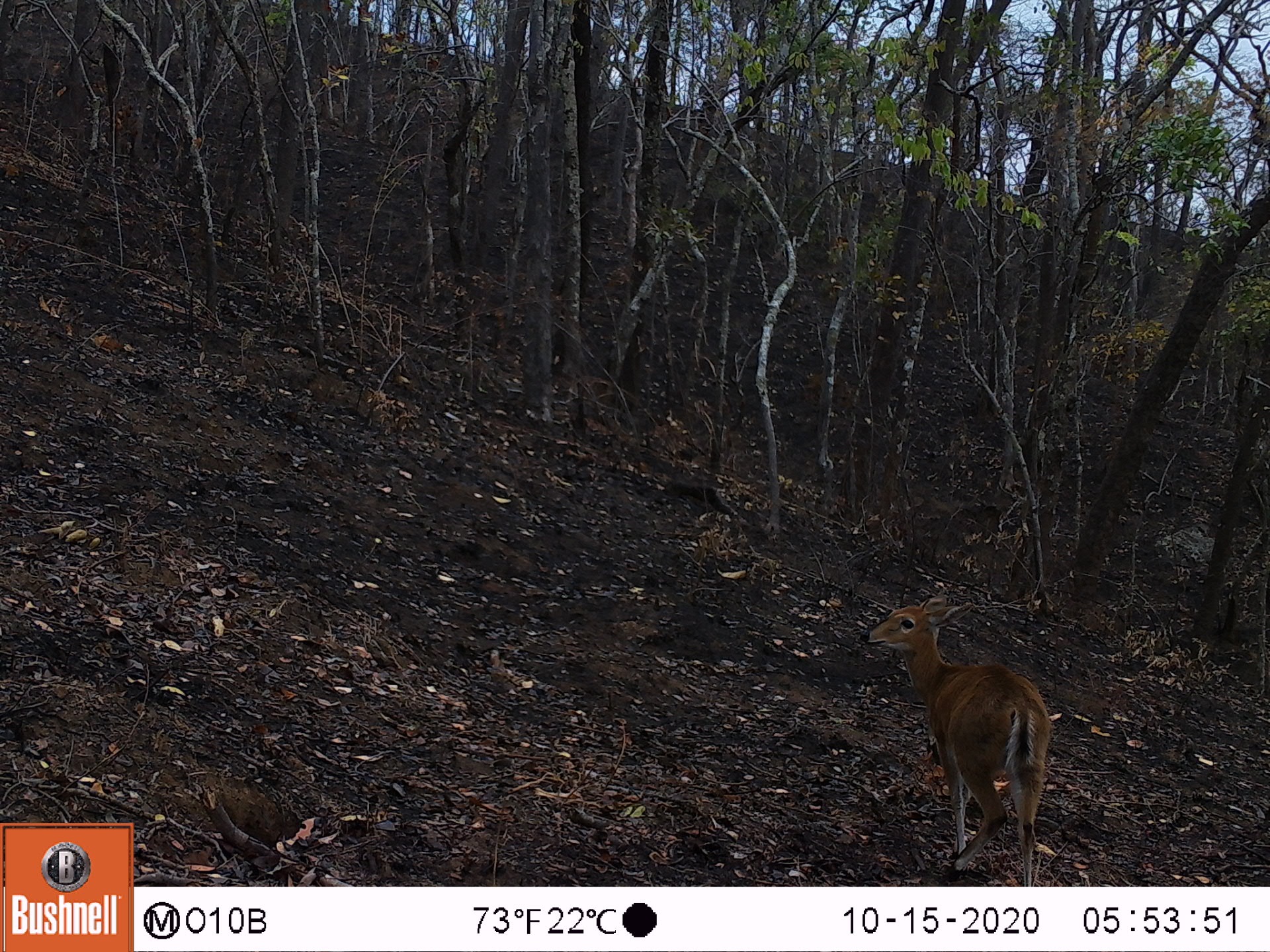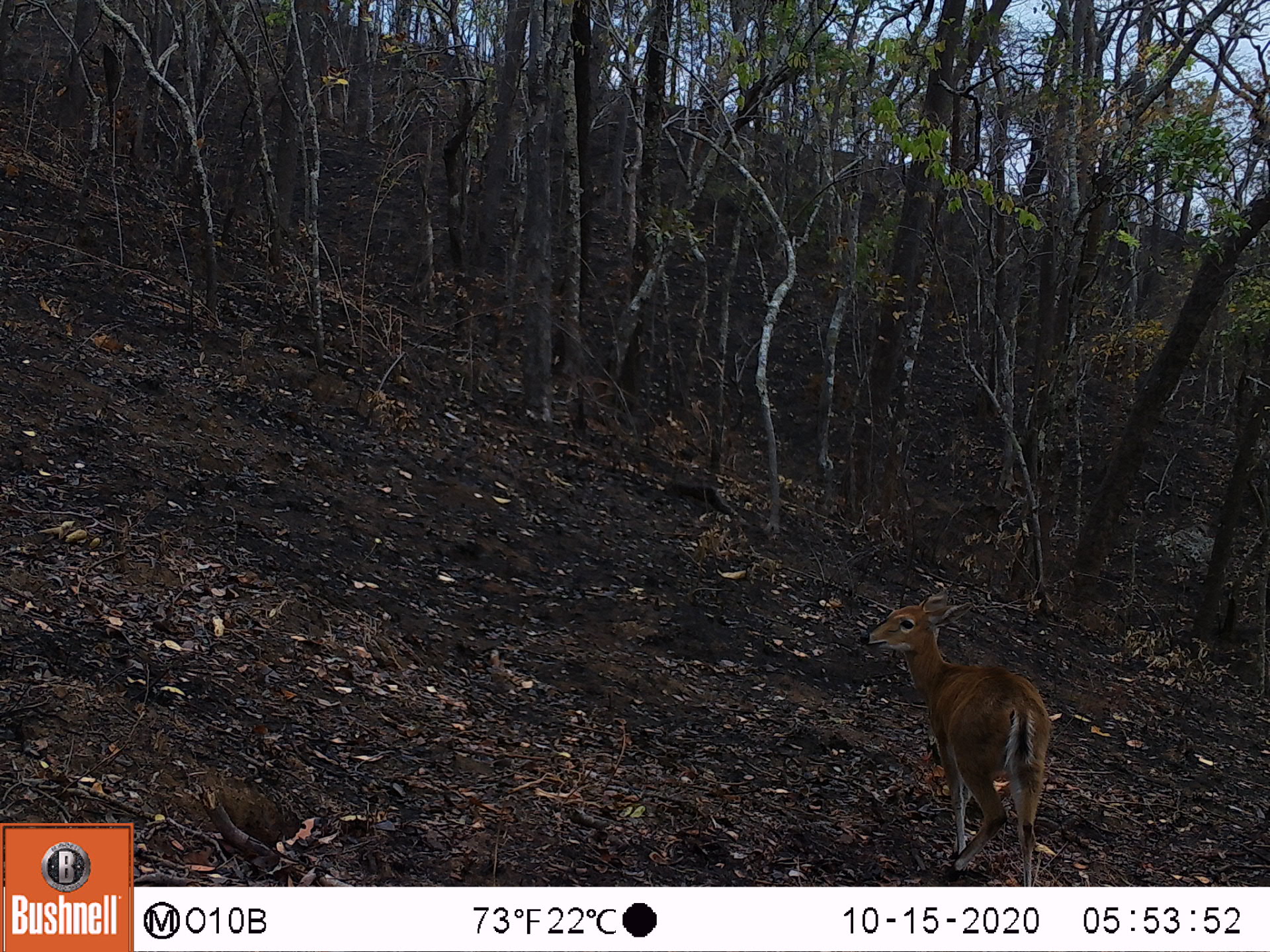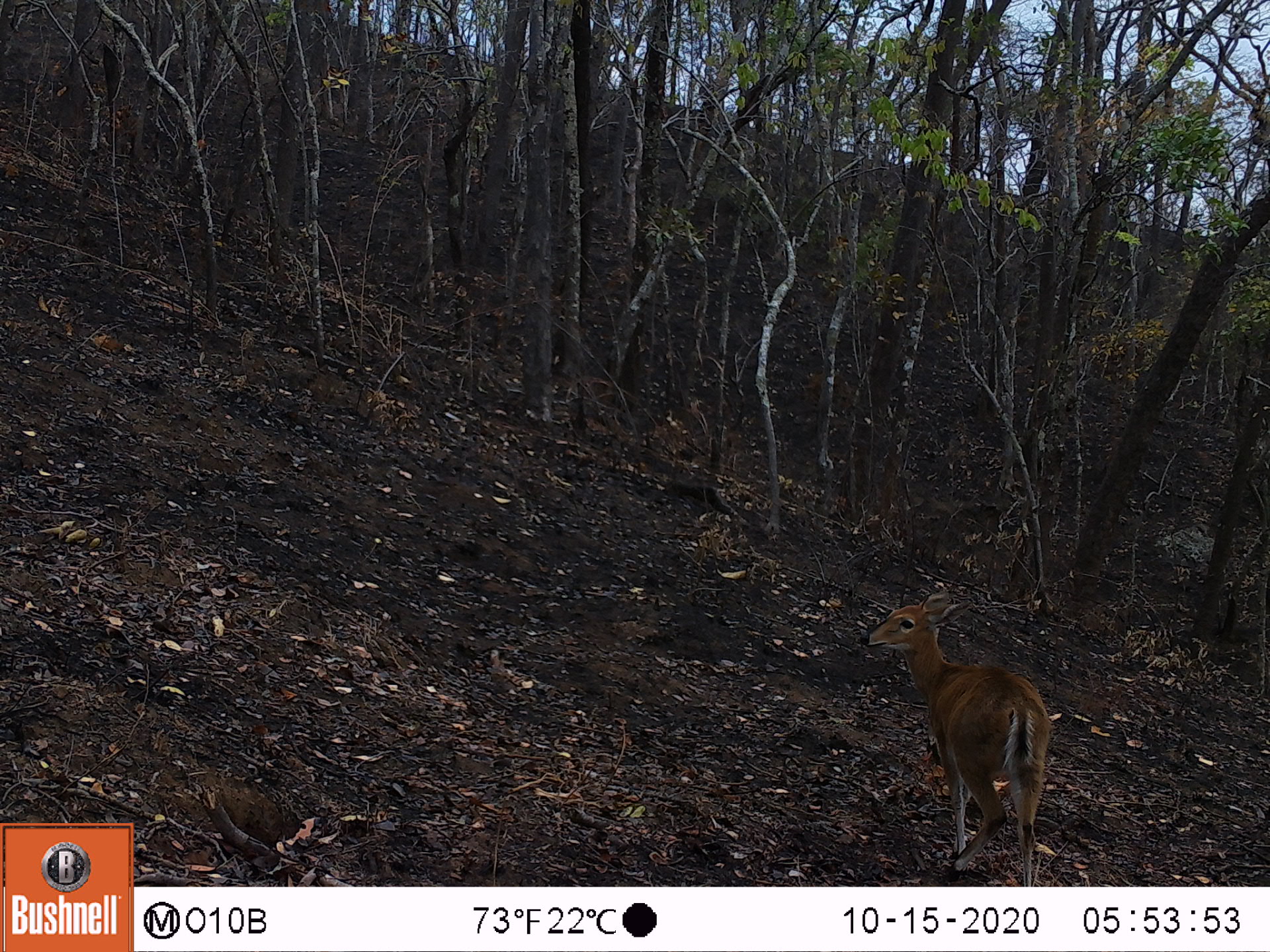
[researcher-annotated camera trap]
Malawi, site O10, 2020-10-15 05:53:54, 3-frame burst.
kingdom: Animalia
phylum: Chordata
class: Mammalia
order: Artiodactyla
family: Bovidae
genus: Sylvicapra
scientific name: Sylvicapra grimmia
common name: common duiker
Common duiker (Sylvicapra grimmia), count 1.